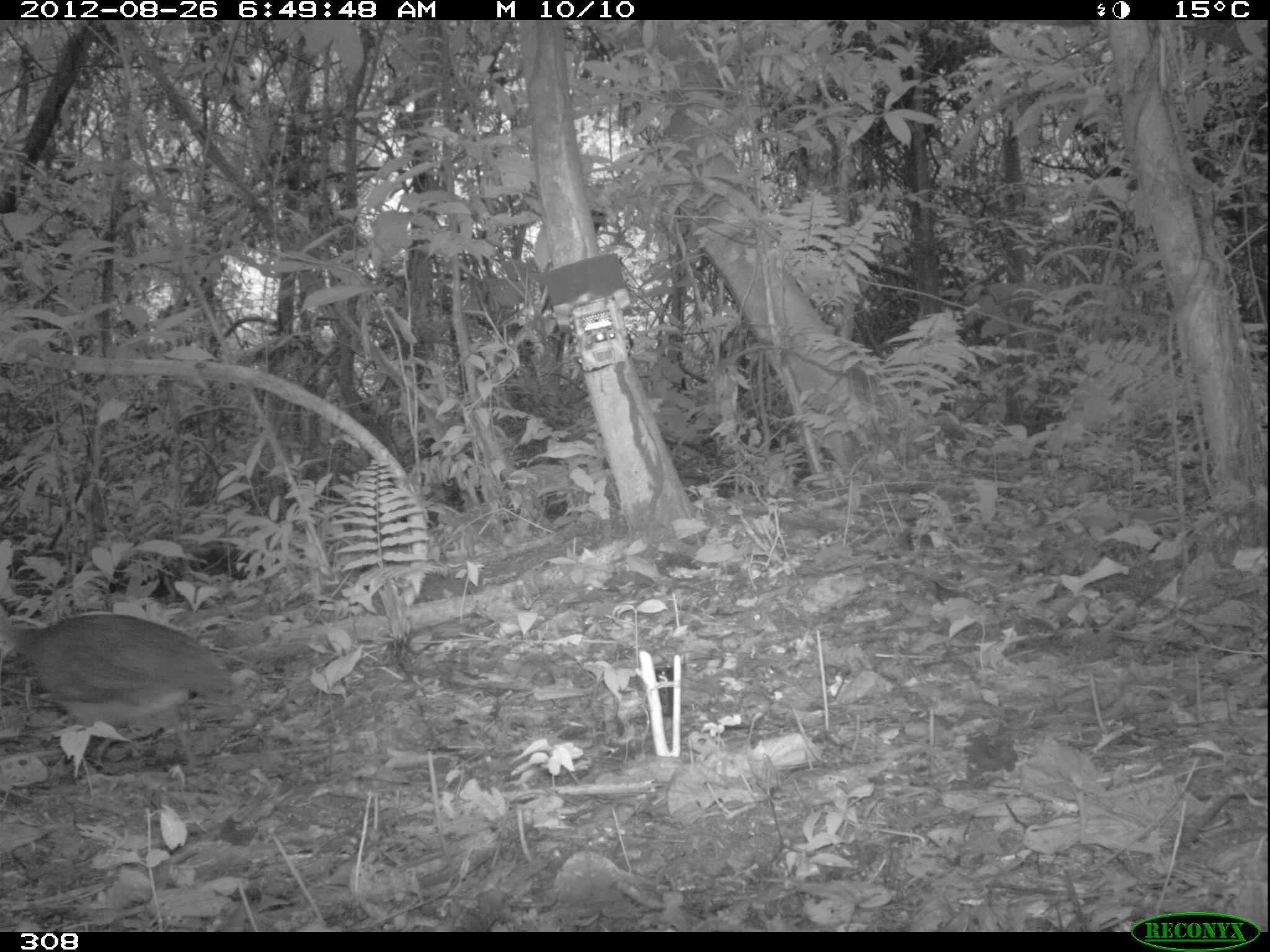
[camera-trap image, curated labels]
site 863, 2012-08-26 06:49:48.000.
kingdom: Animalia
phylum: Chordata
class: Aves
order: Galliformes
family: Phasianidae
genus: Alectoris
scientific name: Alectoris rufa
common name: red-legged partridge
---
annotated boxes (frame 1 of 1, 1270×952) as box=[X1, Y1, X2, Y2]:
alectoris rufa: box=[1, 606, 237, 783]